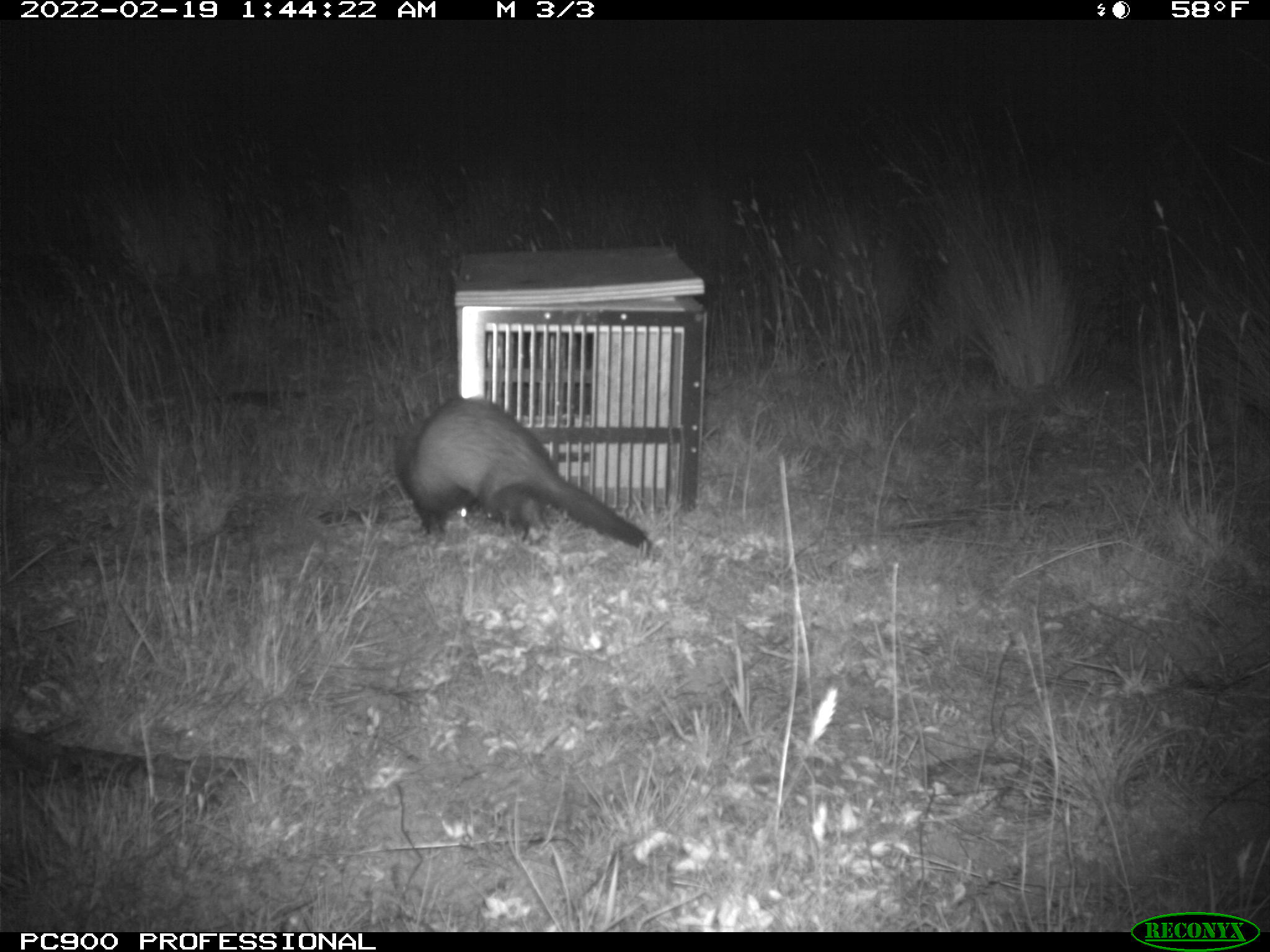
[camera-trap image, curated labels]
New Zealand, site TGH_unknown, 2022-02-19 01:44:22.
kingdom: Animalia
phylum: Chordata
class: Mammalia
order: Carnivora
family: Mustelidae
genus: Mustela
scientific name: Mustela furo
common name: ferret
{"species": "ferret (Mustela furo)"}